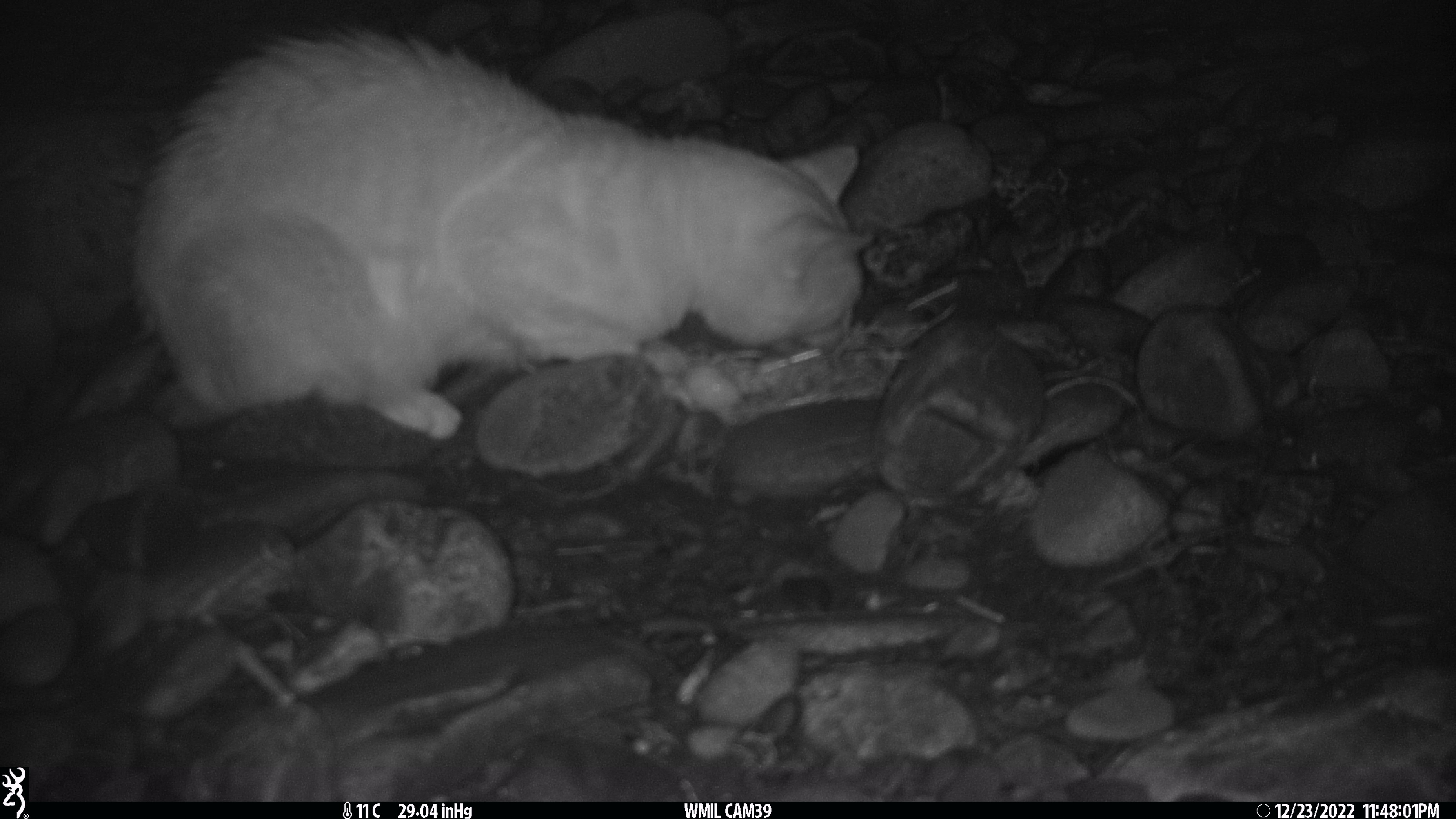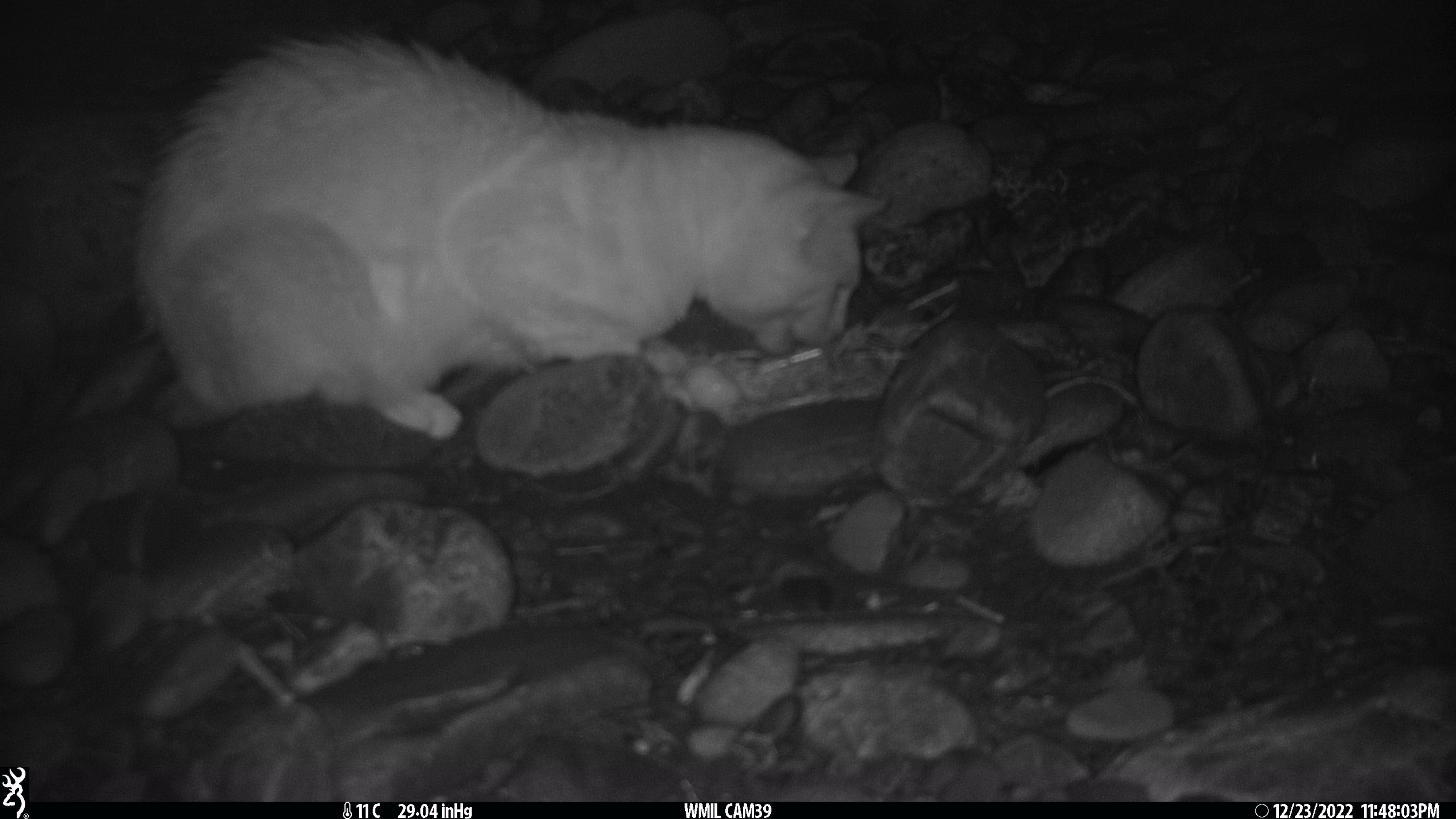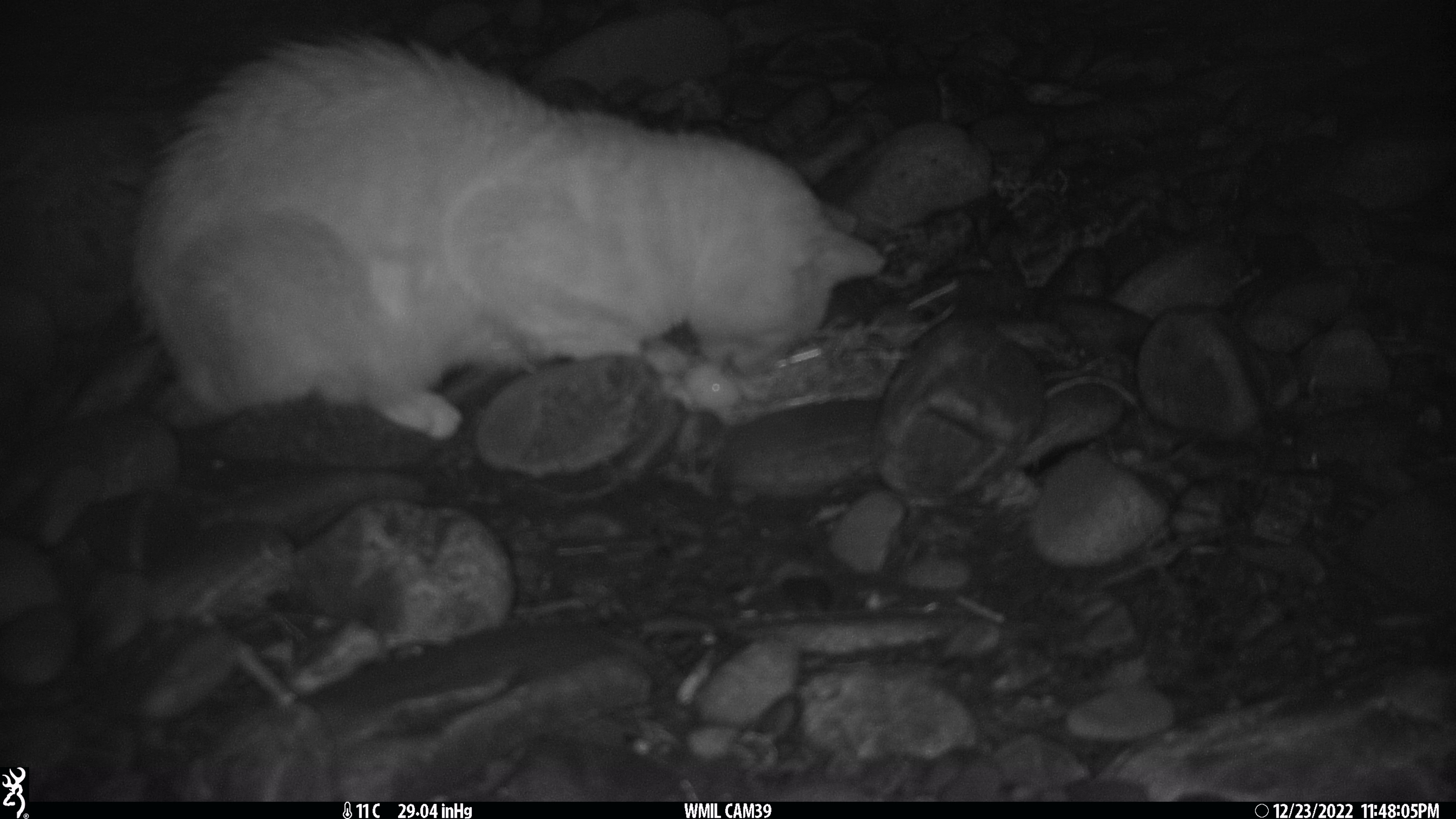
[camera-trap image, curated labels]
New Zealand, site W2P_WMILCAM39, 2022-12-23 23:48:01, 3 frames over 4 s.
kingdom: Animalia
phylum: Chordata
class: Mammalia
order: Carnivora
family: Felidae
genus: Felis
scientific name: Felis catus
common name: domestic cat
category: cat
Cat (domestic cat) (Felis catus).